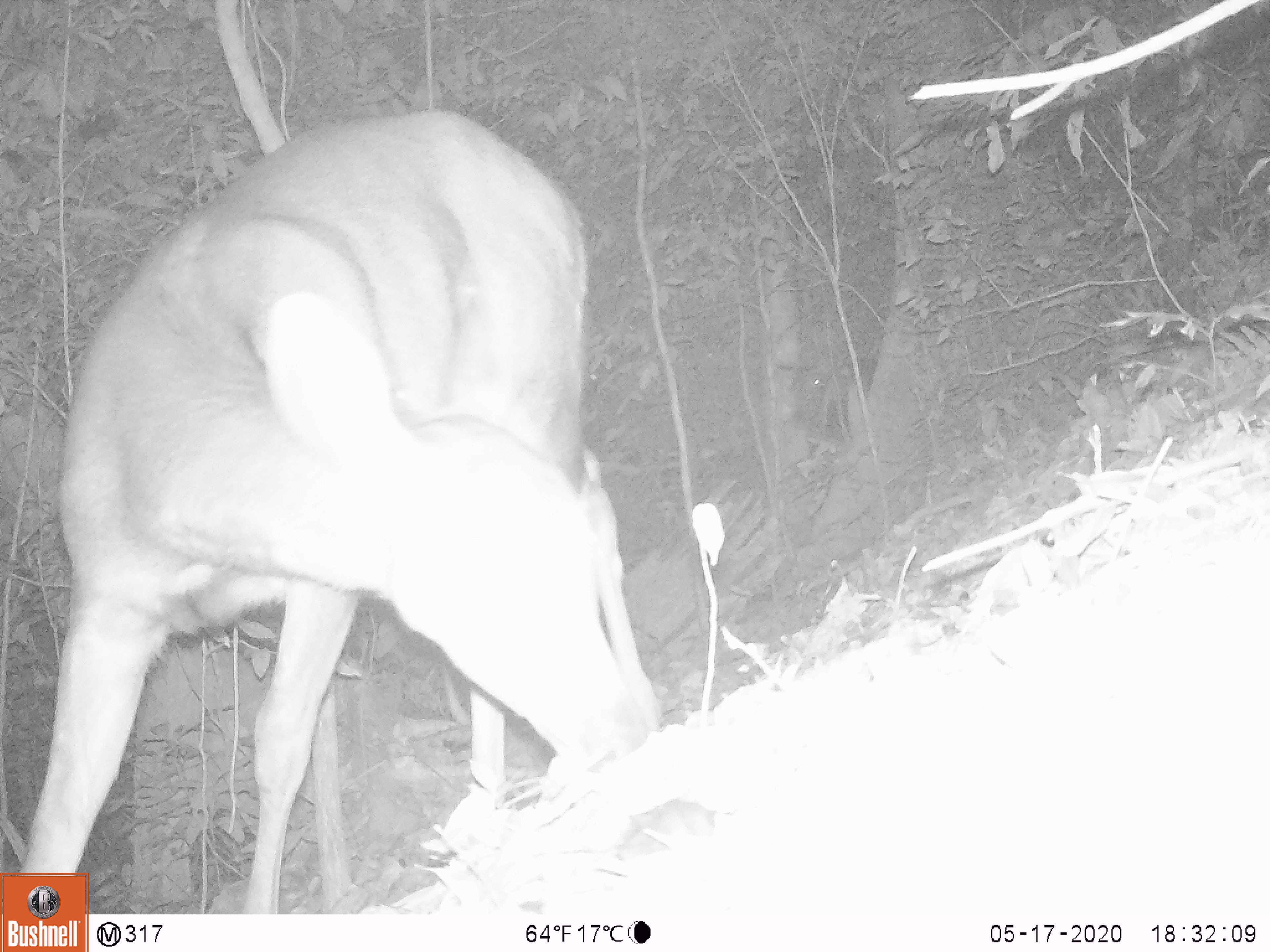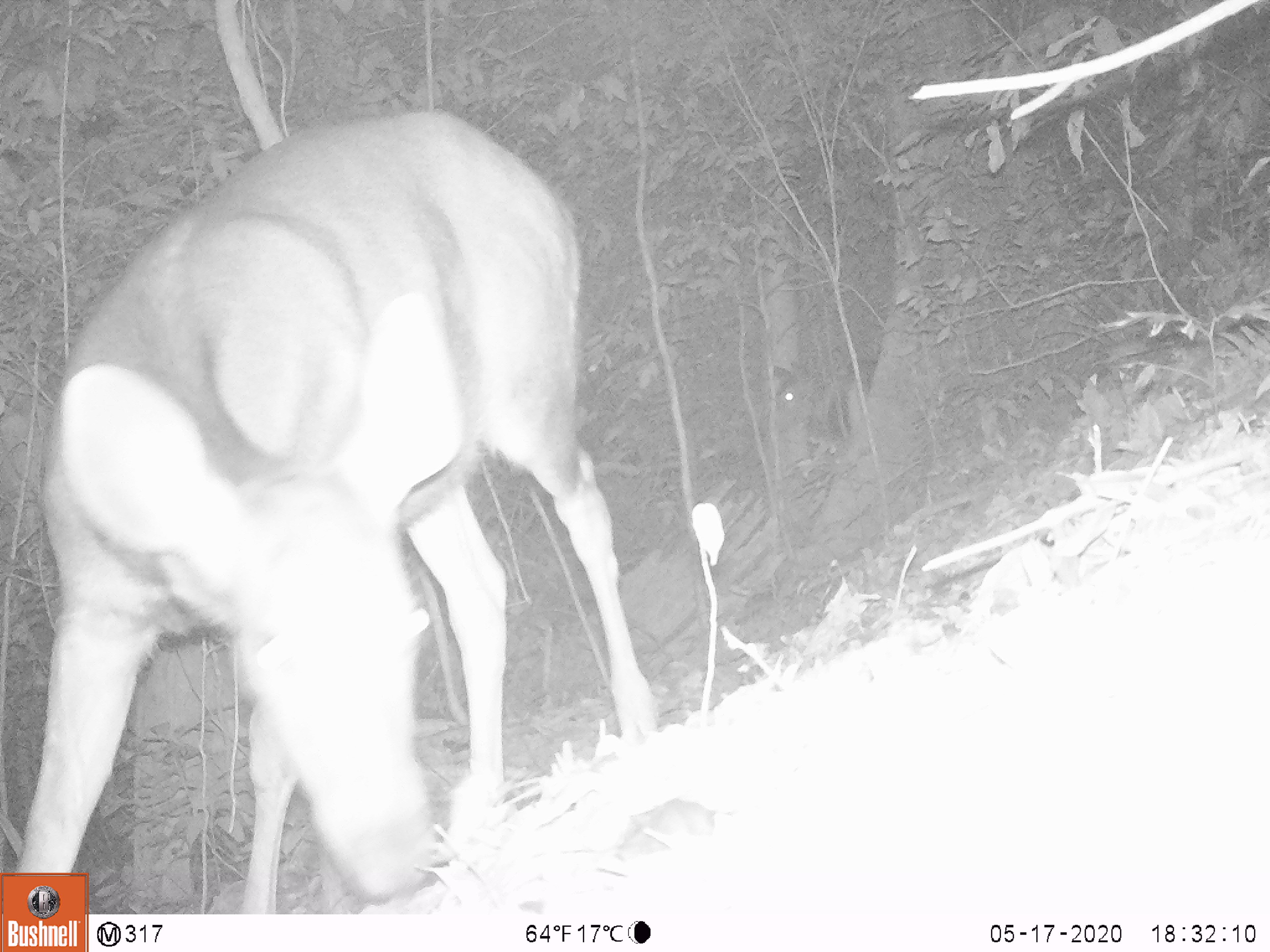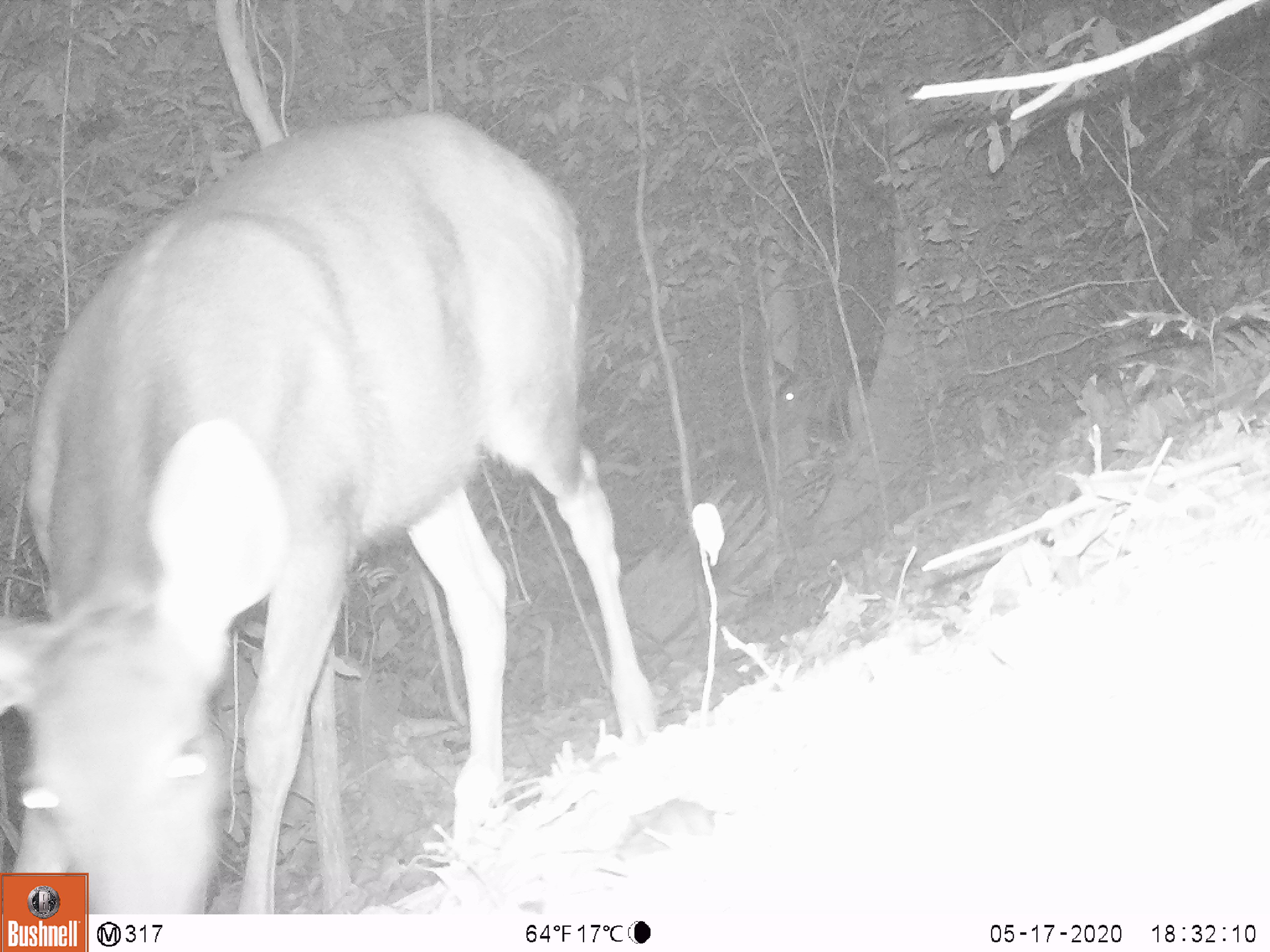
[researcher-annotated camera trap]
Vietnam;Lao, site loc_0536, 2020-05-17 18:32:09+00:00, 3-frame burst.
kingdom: Animalia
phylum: Chordata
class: Mammalia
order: Artiodactyla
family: Cervidae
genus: Rusa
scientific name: Rusa unicolor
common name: sambar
Sambar (Rusa unicolor). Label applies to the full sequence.